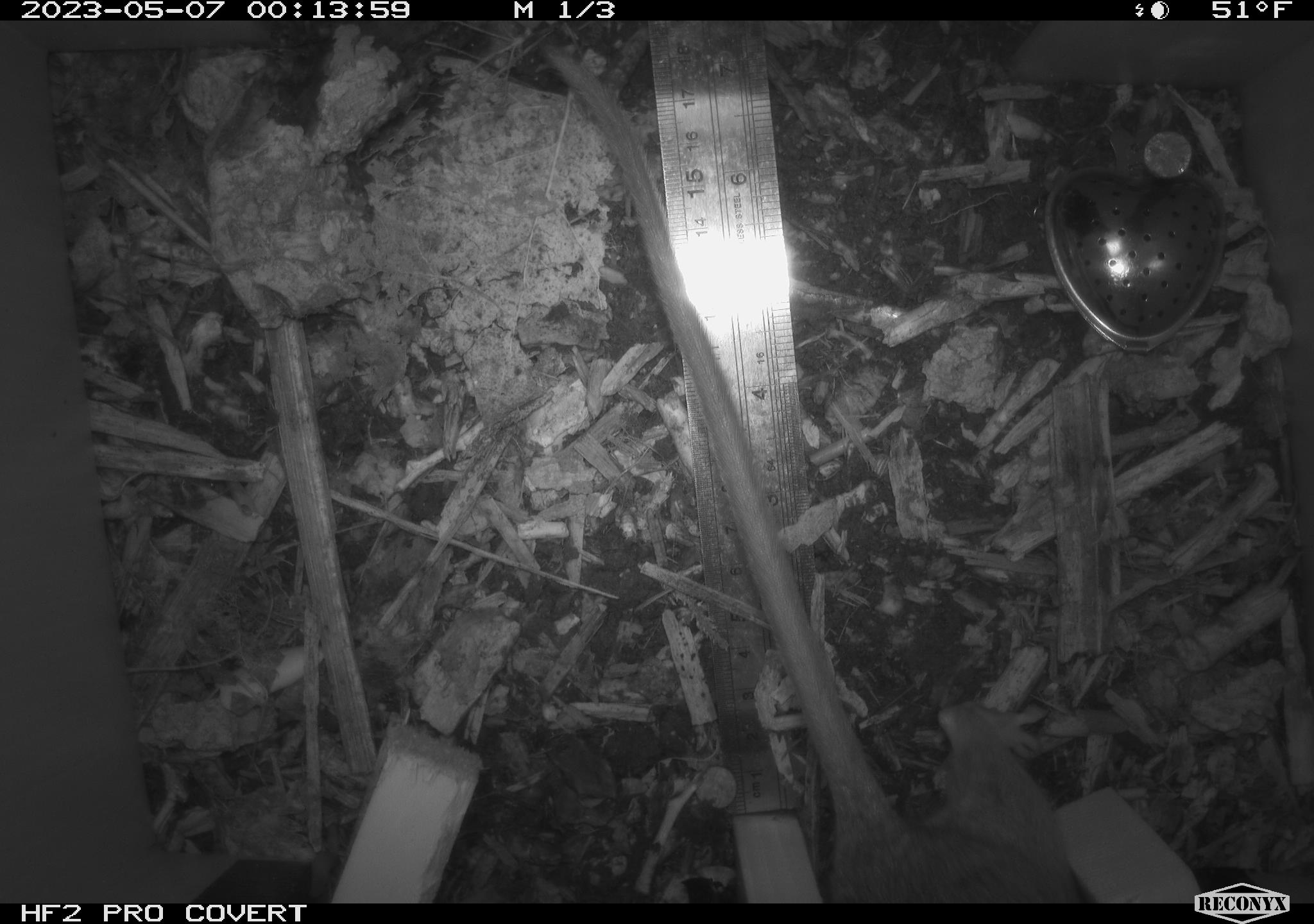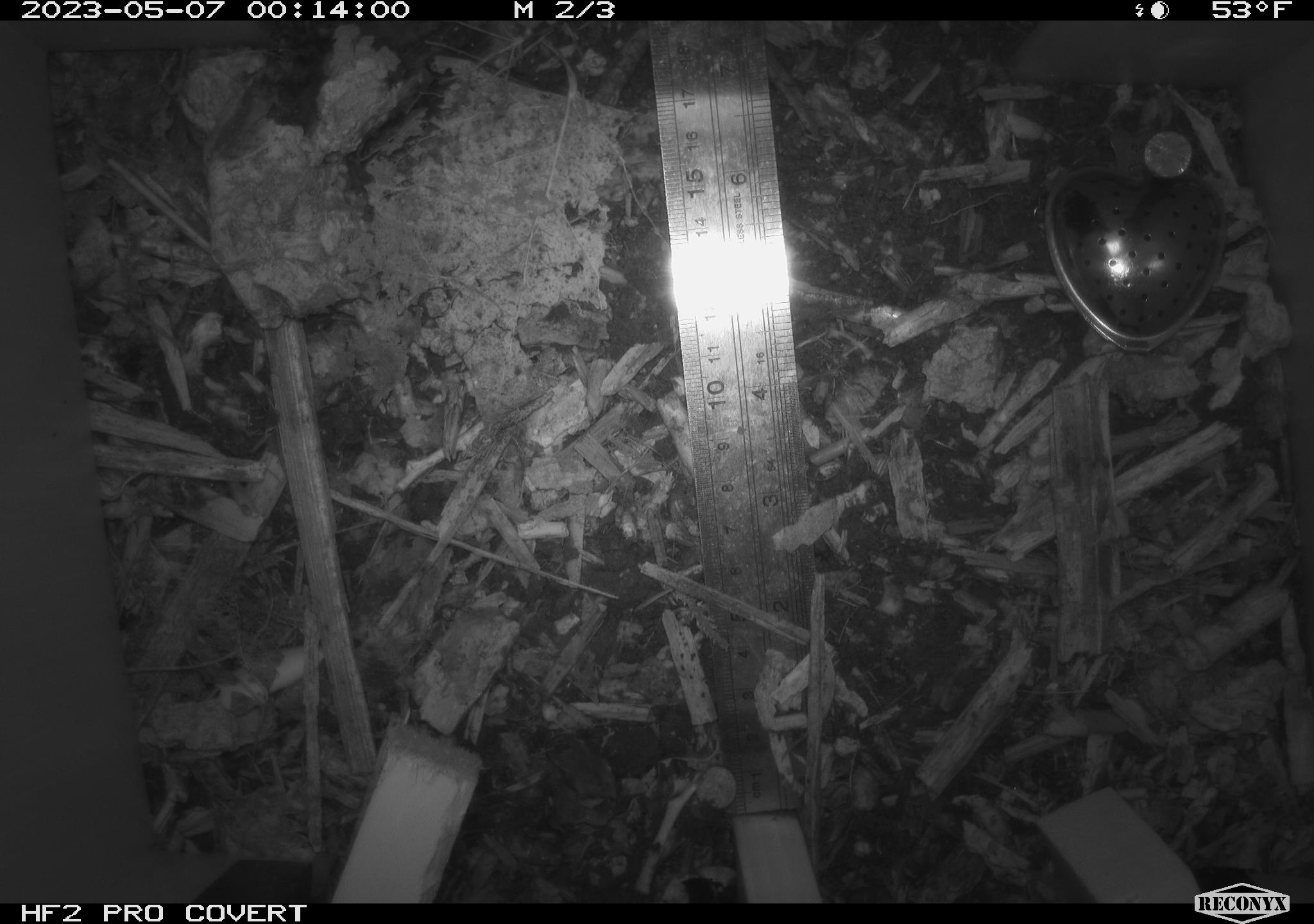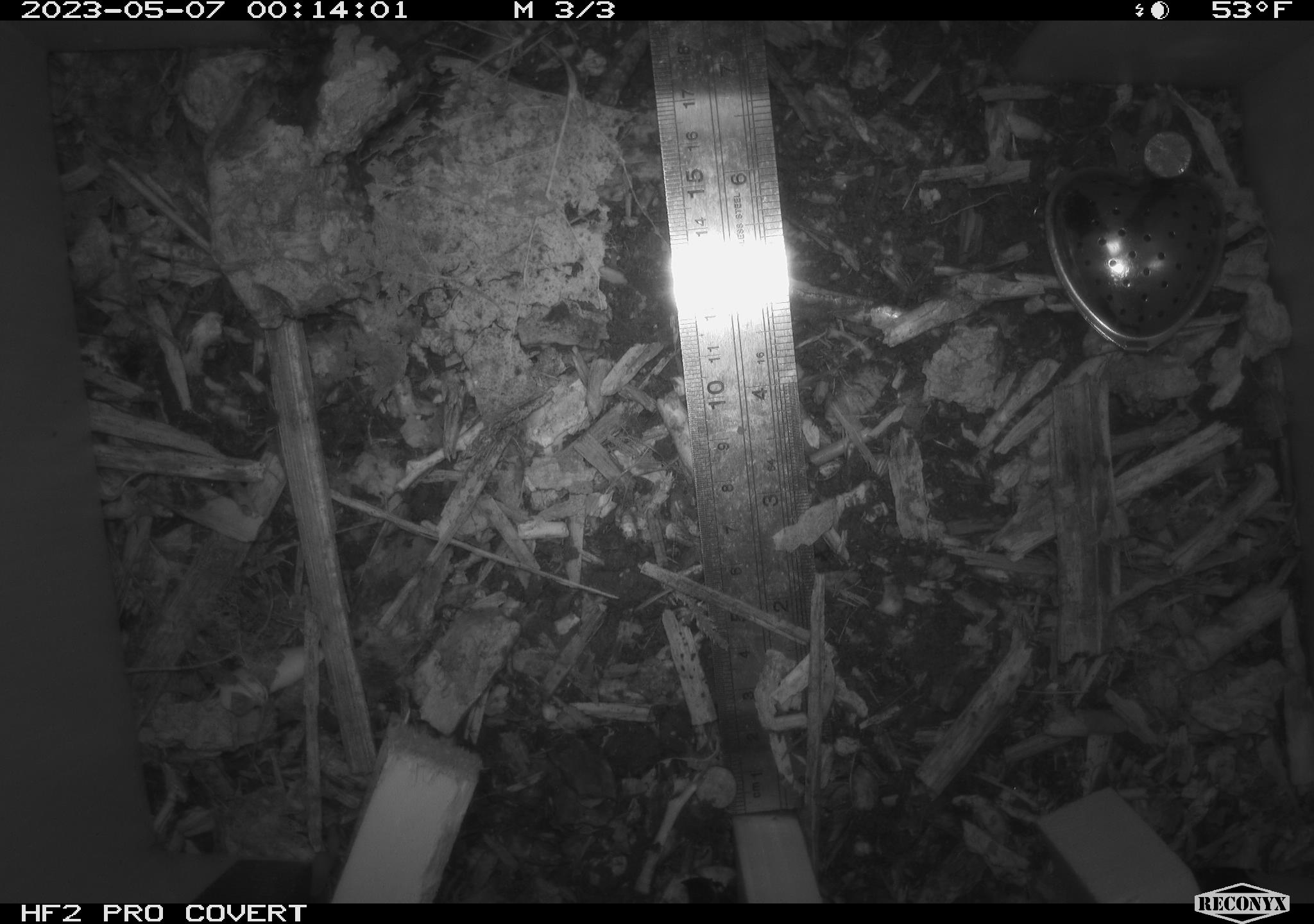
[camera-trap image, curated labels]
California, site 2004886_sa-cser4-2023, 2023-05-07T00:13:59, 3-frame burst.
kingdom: Animalia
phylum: Chordata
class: Mammalia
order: Rodentia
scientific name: Rodentia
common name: woodrat or rat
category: woodrat or rat species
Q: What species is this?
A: Woodrat or rat species (woodrat or rat) (Rodentia).